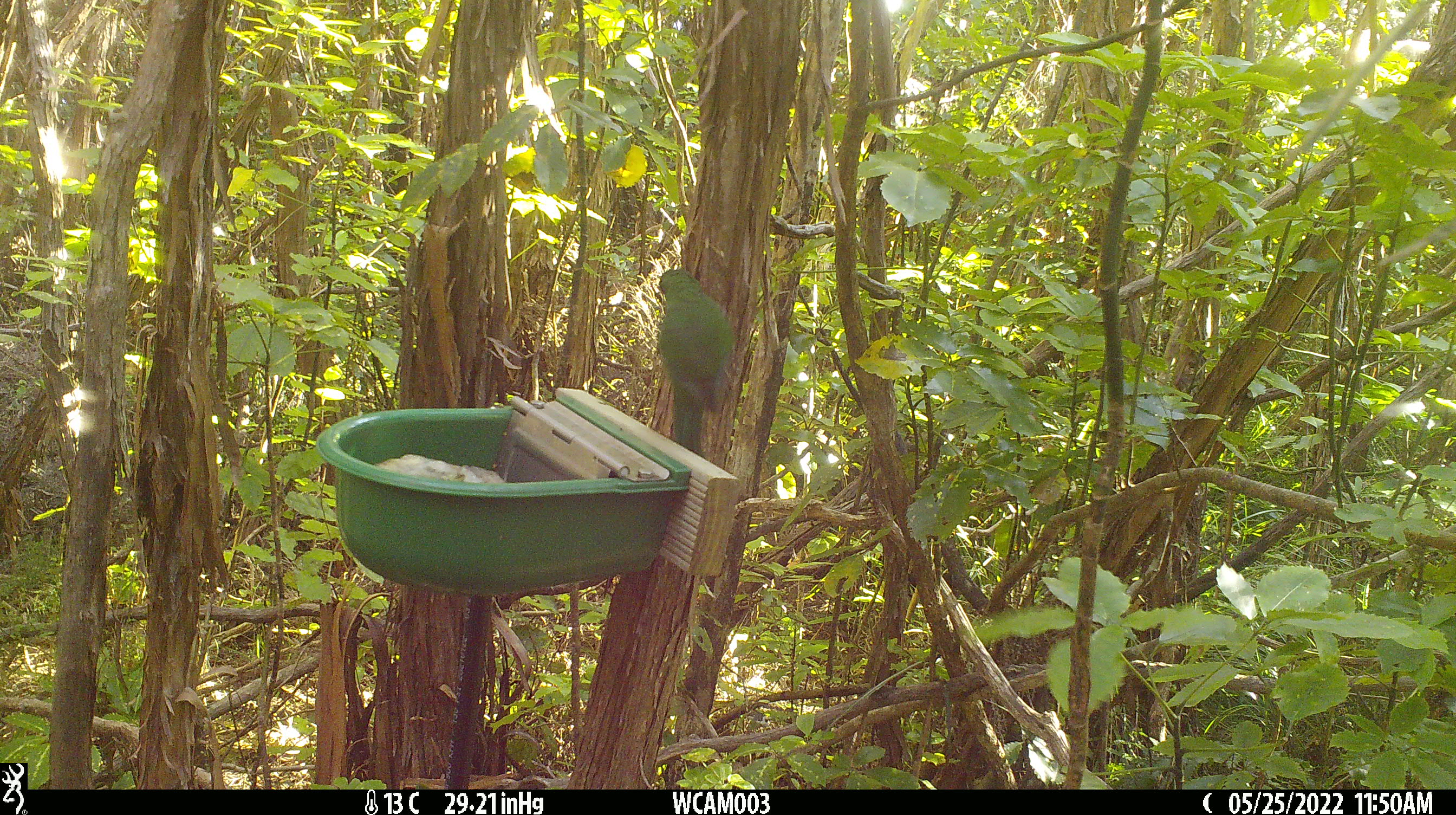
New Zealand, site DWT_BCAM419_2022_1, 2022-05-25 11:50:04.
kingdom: Animalia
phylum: Chordata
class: Aves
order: Psittaciformes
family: Psittaculidae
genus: Cyanoramphus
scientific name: Cyanoramphus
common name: parakeet